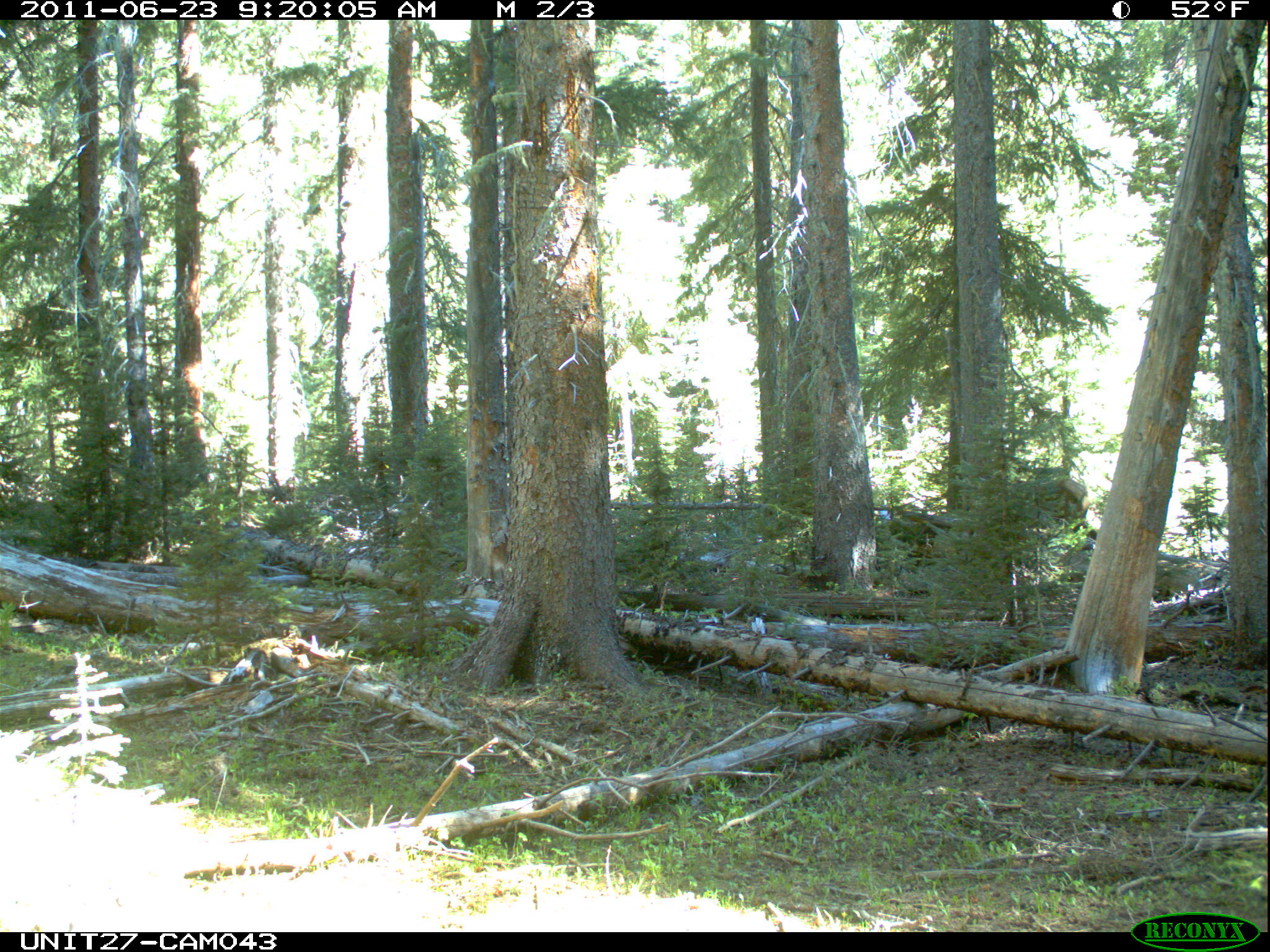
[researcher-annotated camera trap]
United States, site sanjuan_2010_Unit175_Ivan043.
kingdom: Animalia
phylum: Chordata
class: Mammalia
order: Artiodactyla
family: Cervidae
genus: Cervus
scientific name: Cervus elaphus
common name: red deer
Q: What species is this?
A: Cervus elaphus (red deer).